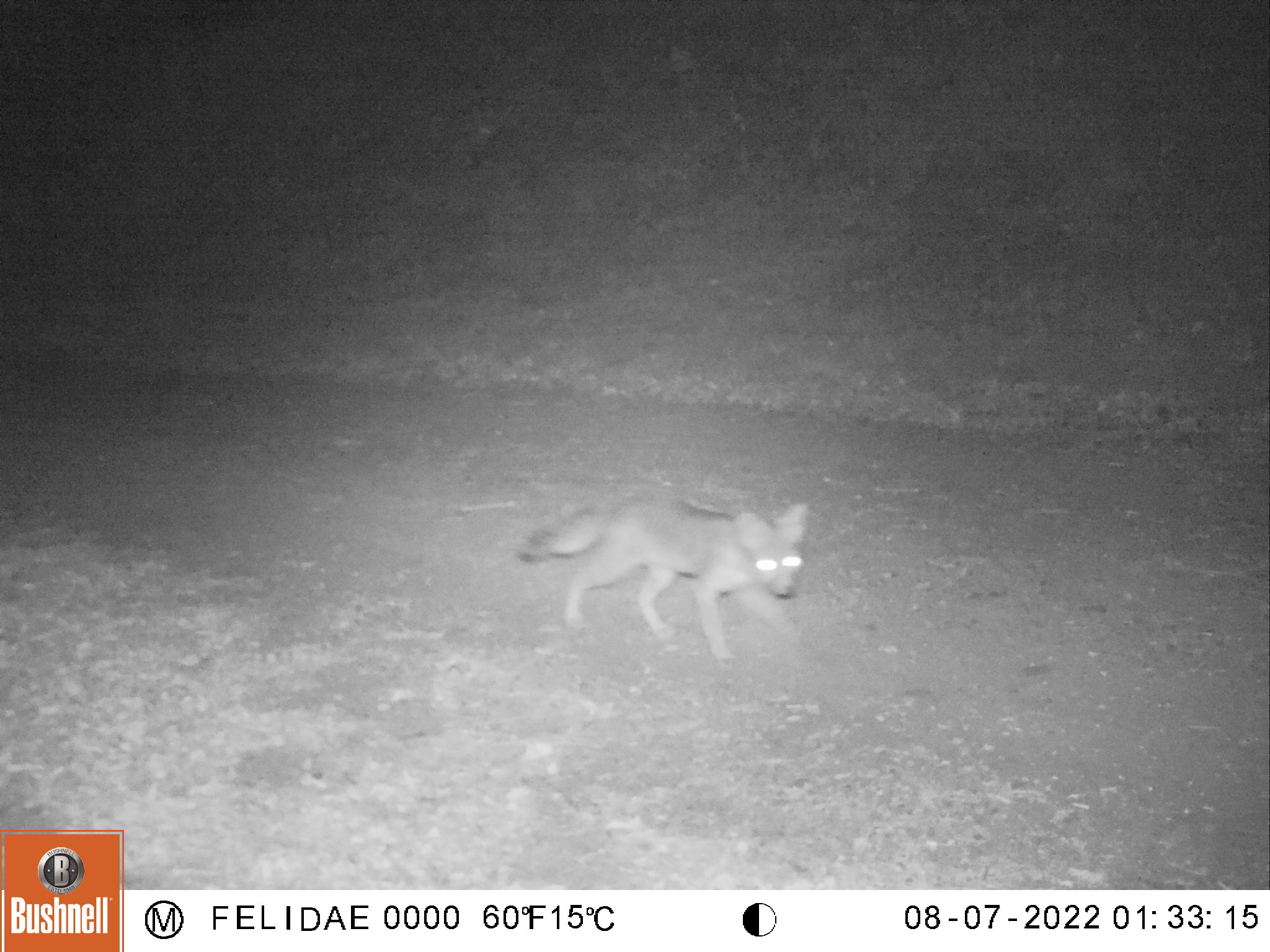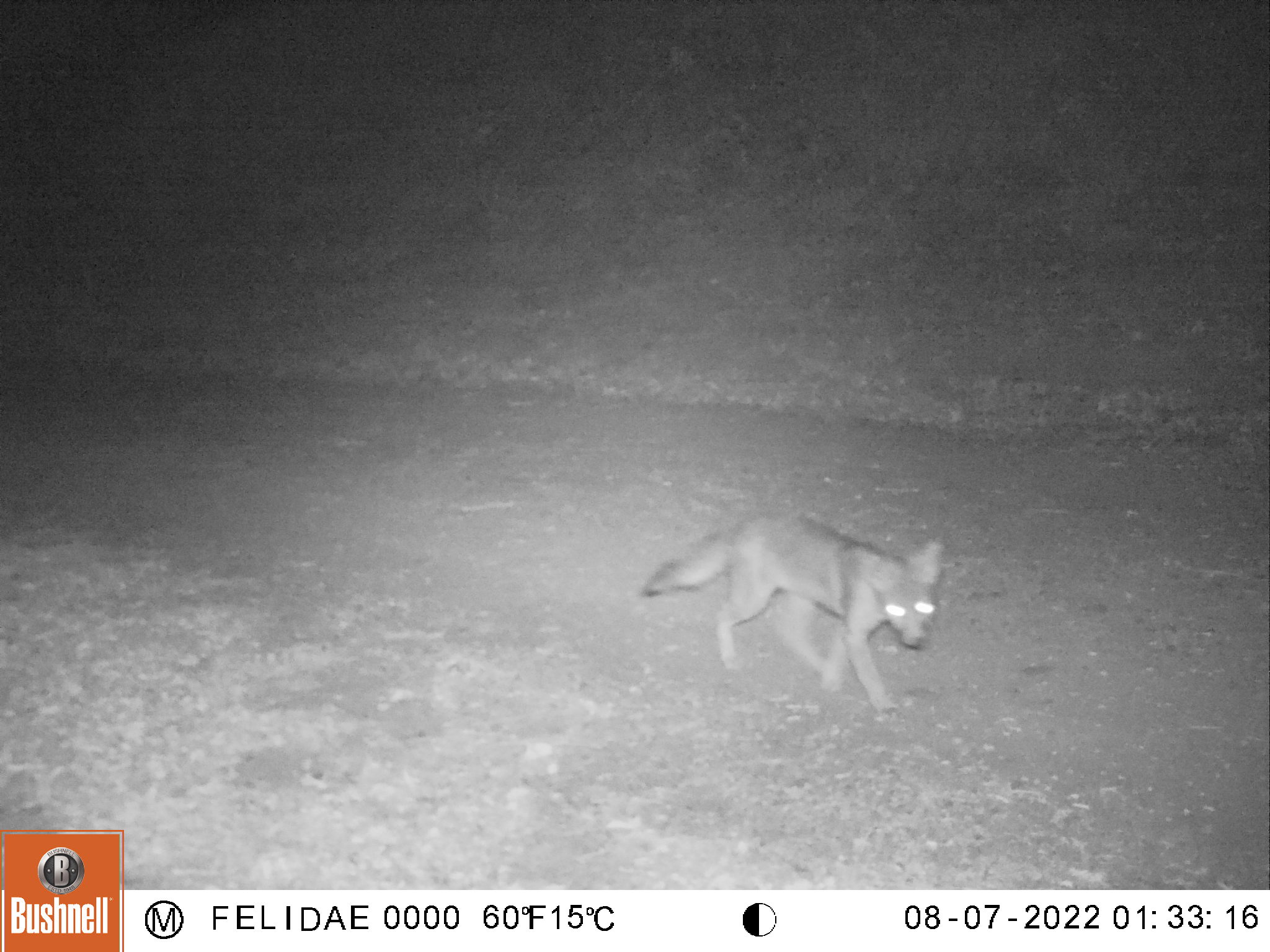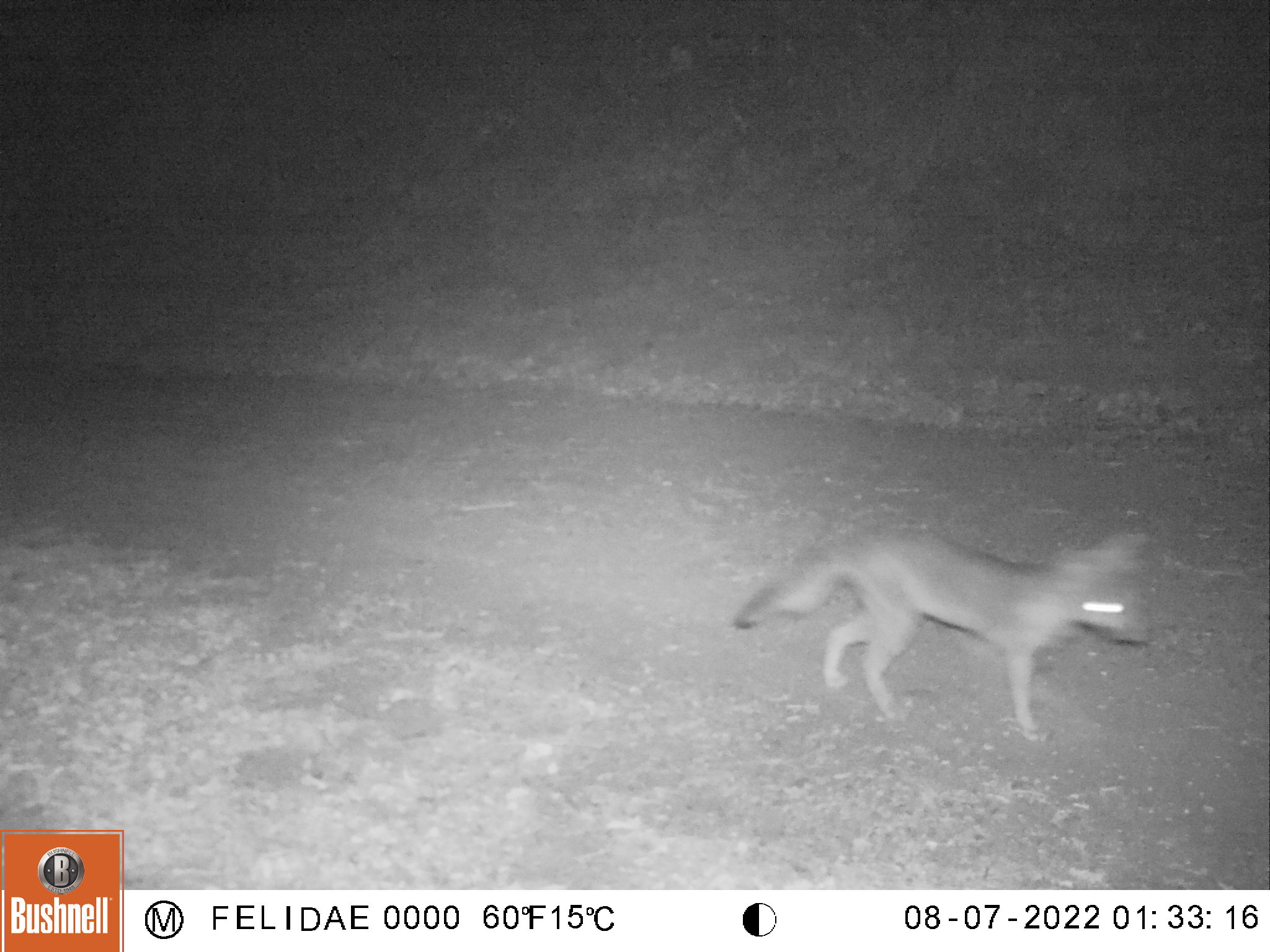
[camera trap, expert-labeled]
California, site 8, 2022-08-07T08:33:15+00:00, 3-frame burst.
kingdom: Animalia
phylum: Chordata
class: Mammalia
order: Carnivora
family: Canidae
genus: Urocyon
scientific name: Urocyon cinereoargenteus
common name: gray fox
Gray fox (Urocyon cinereoargenteus).